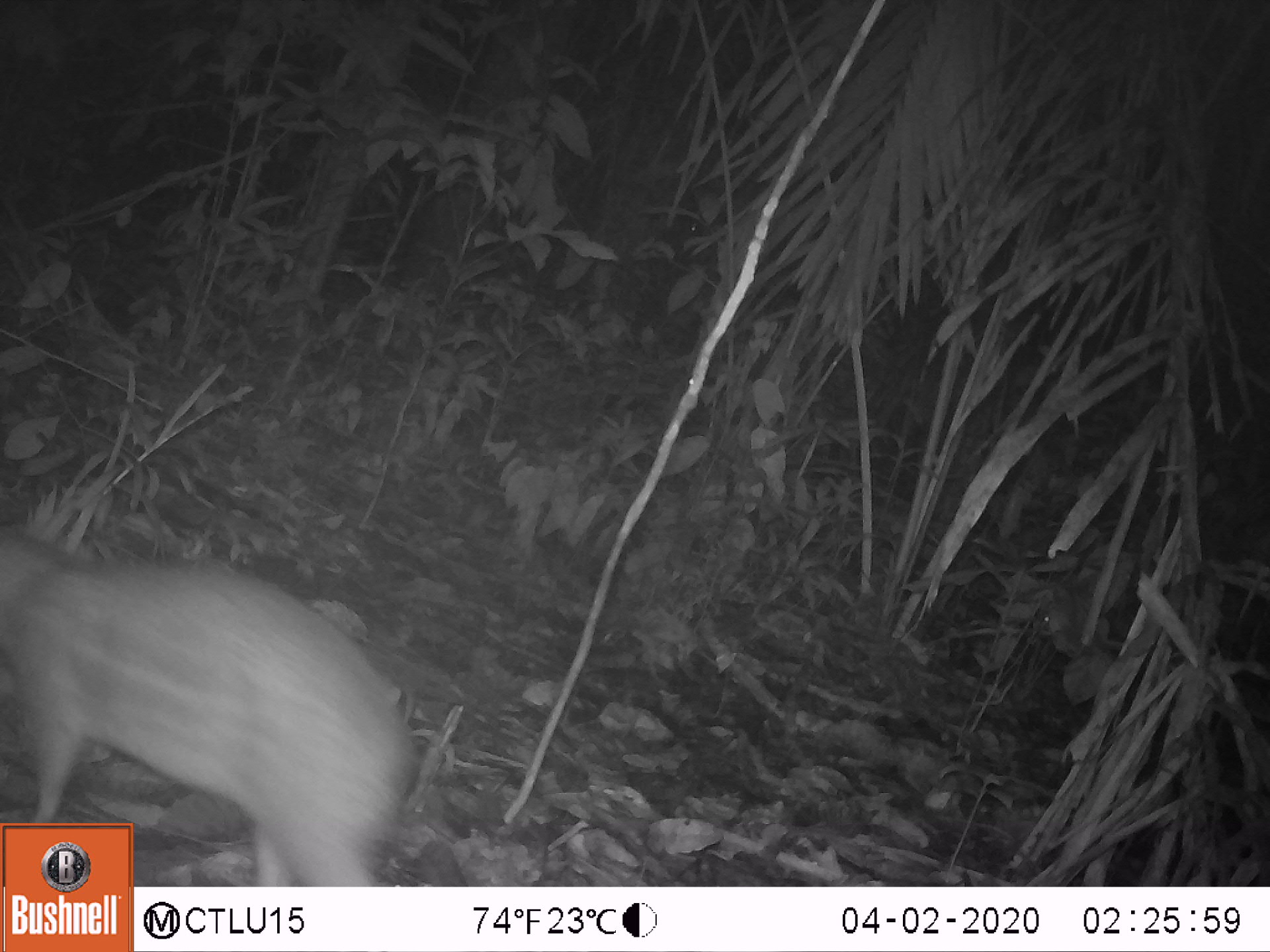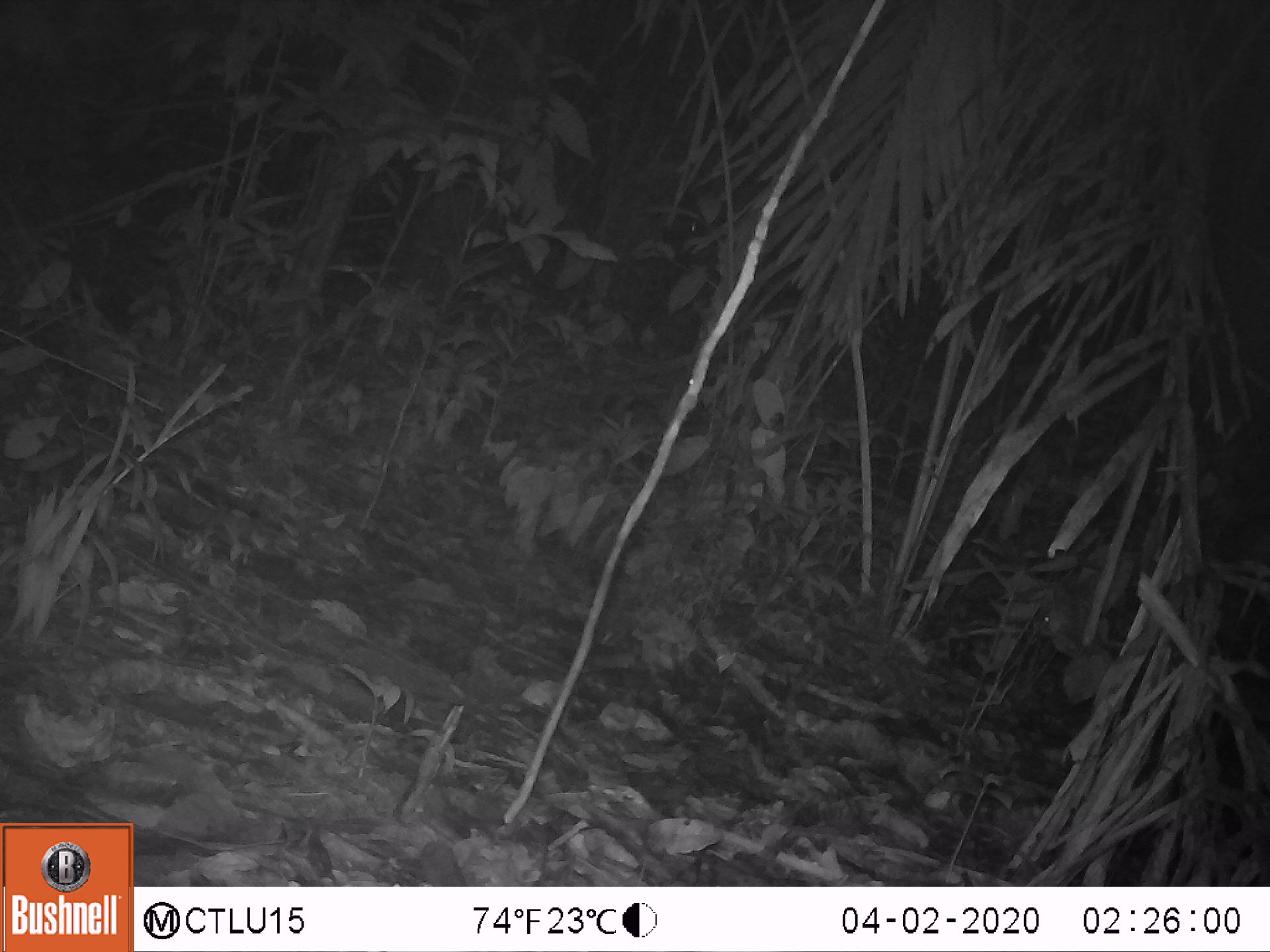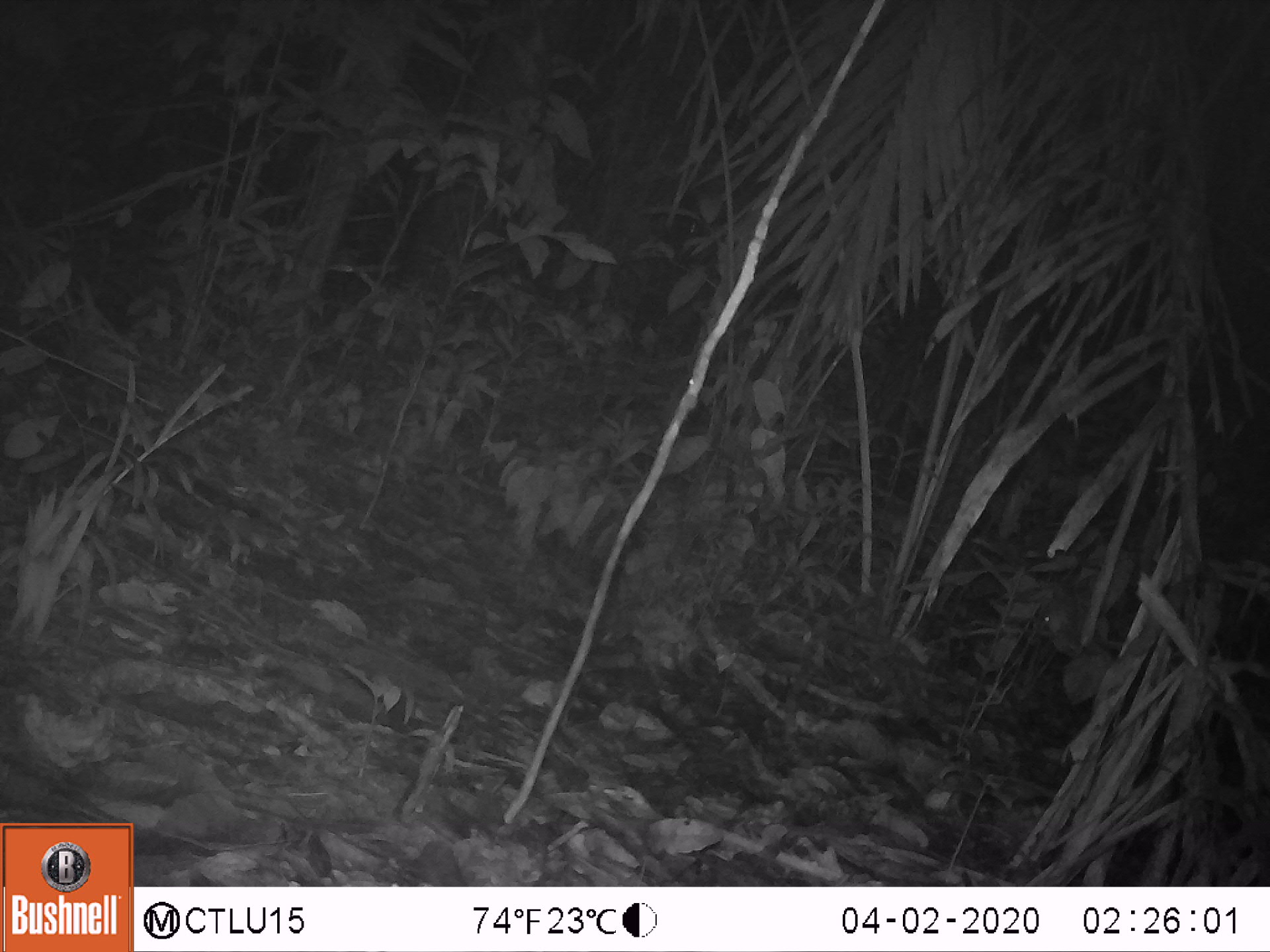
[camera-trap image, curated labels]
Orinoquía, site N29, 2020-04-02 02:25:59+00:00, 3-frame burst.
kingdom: Animalia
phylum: Chordata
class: Mammalia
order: Rodentia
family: Cuniculidae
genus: Cuniculus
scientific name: Cuniculus paca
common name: spotted paca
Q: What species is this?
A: Spotted paca (Cuniculus paca).